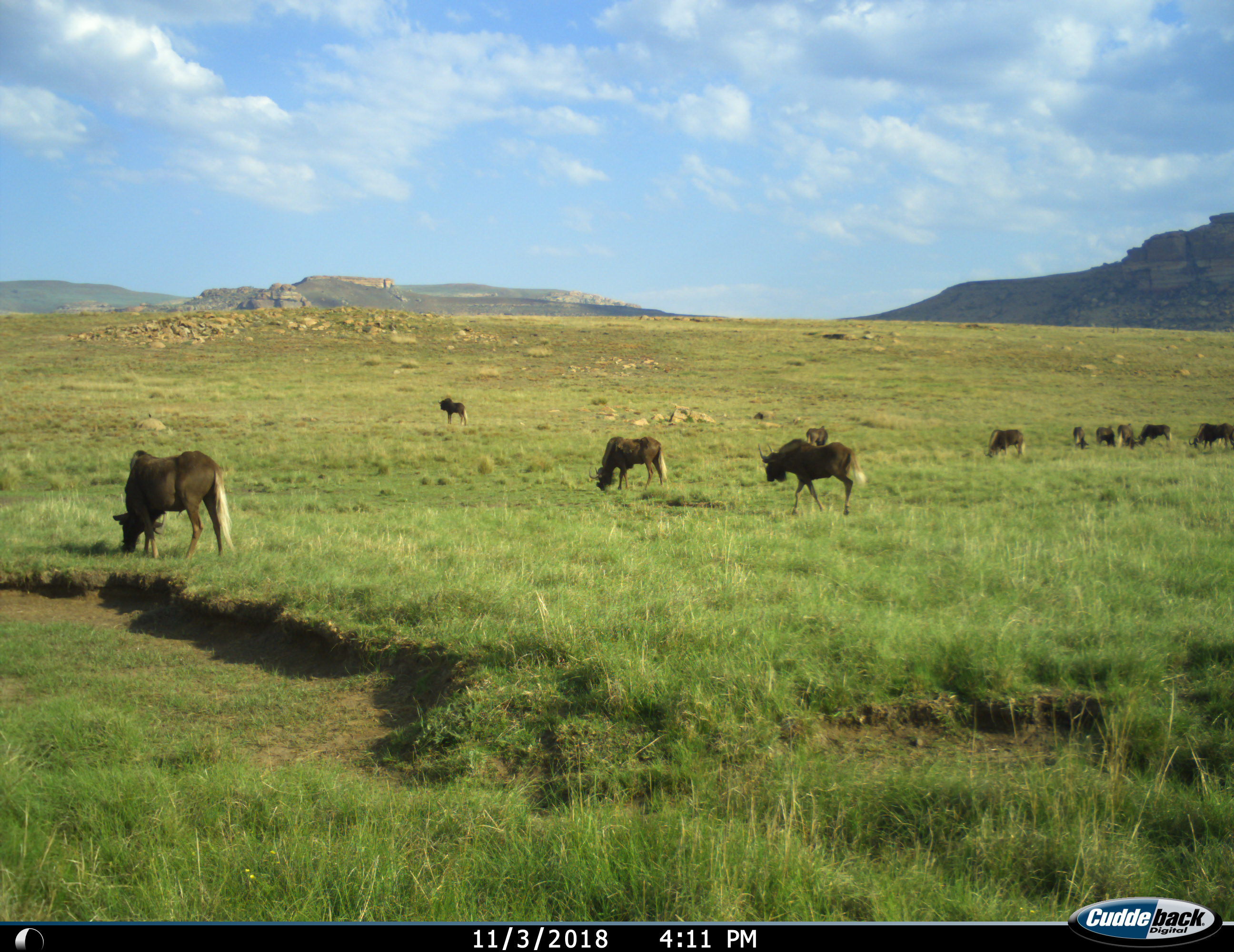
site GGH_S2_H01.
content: unidentified animal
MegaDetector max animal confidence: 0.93